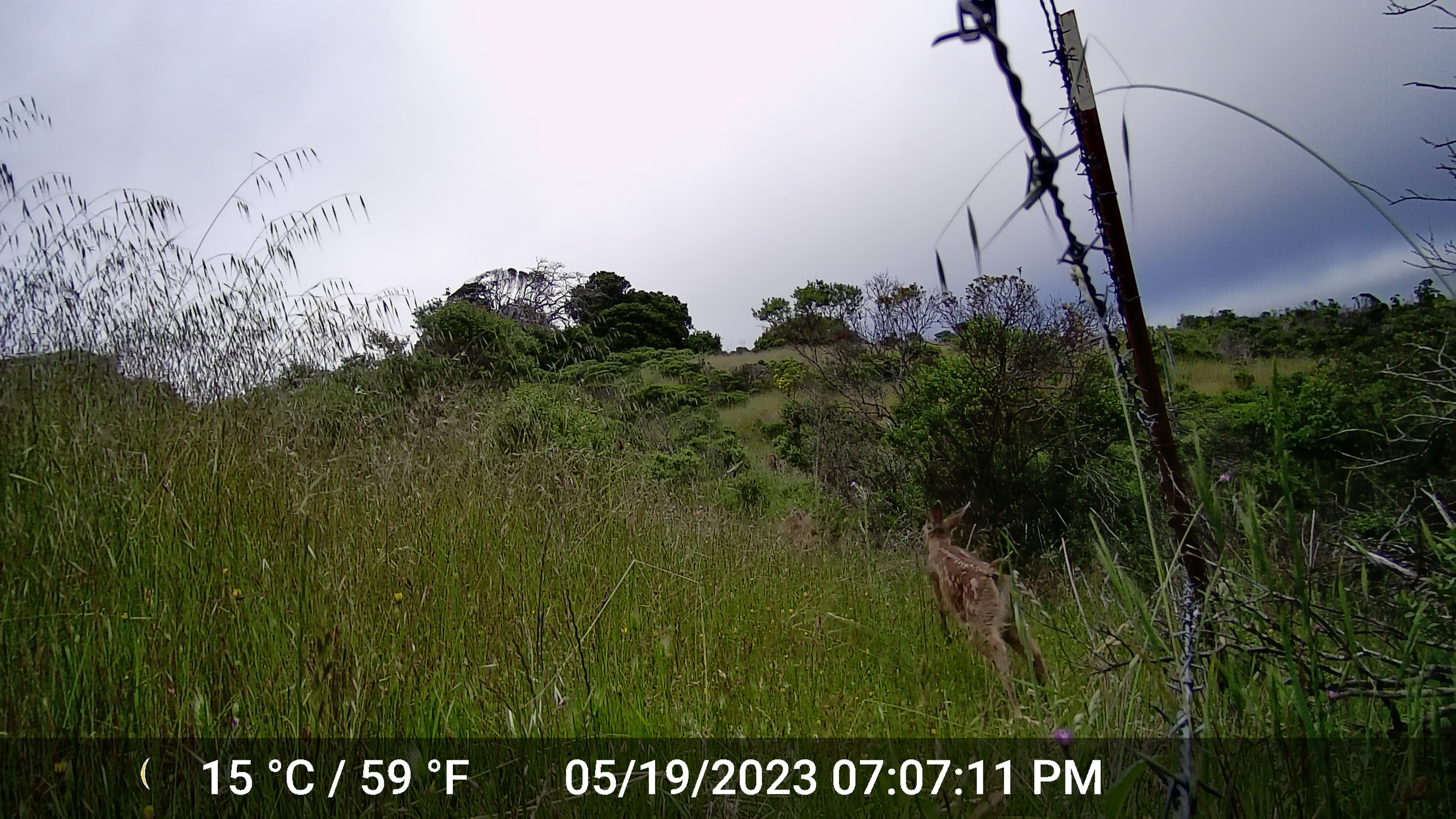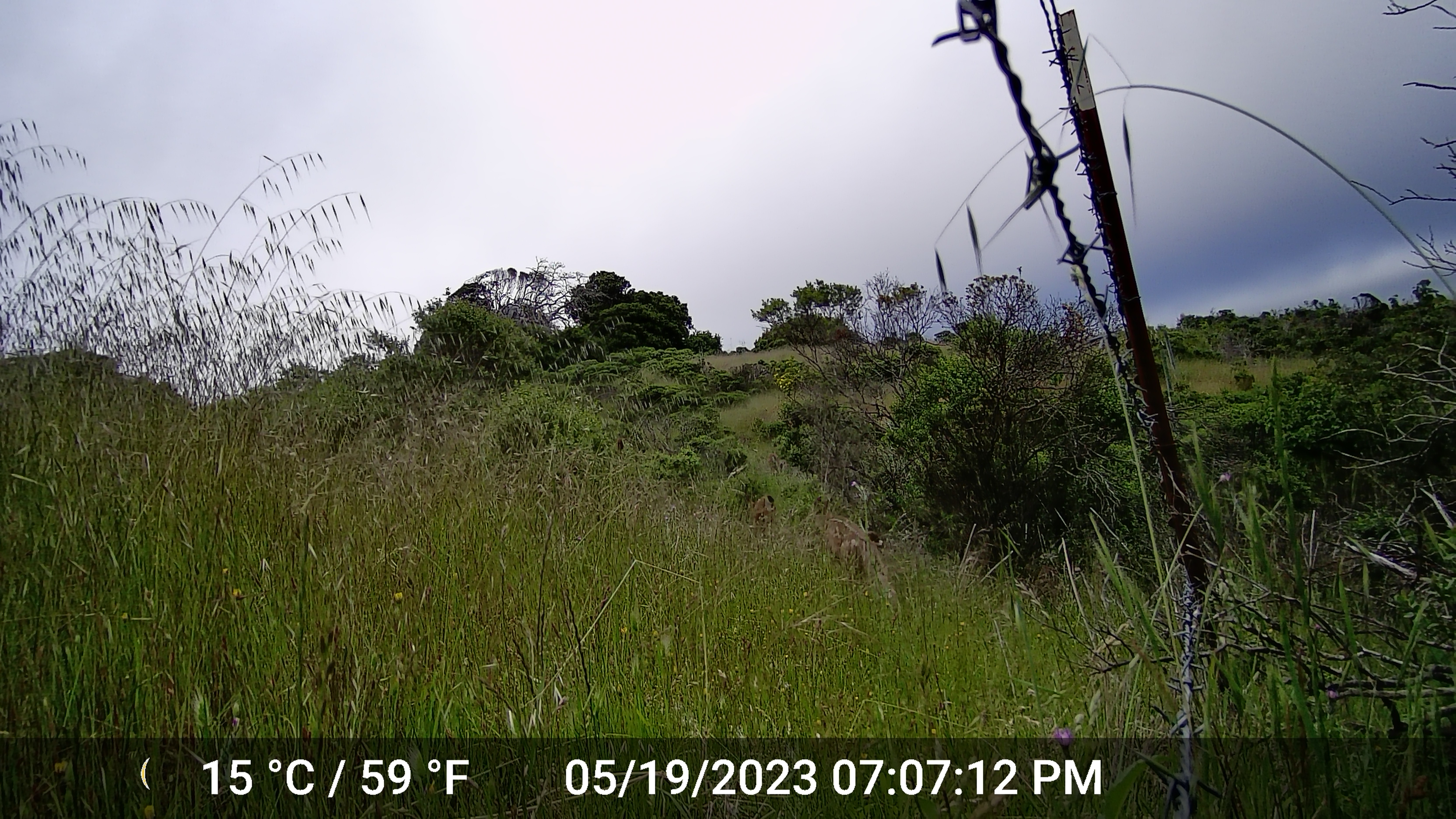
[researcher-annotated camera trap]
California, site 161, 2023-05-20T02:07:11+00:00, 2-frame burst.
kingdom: Animalia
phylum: Chordata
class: Mammalia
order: Artiodactyla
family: Cervidae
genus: Odocoileus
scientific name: Odocoileus hemionus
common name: mule deer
Mule deer (Odocoileus hemionus).